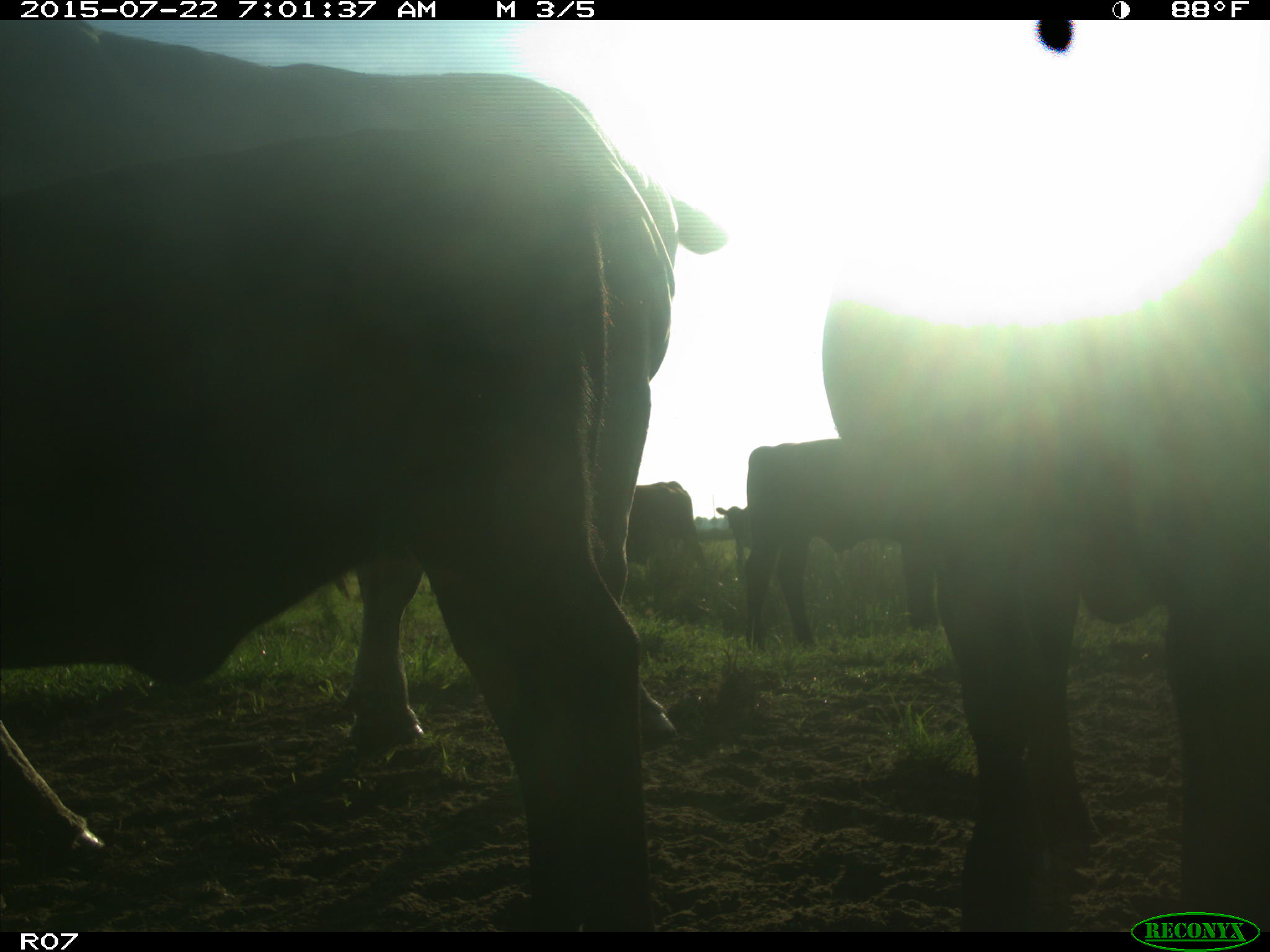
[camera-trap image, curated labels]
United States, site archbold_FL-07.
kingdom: Animalia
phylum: Chordata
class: Mammalia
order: Artiodactyla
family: Suidae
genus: Sus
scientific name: Sus scrofa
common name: wild boar